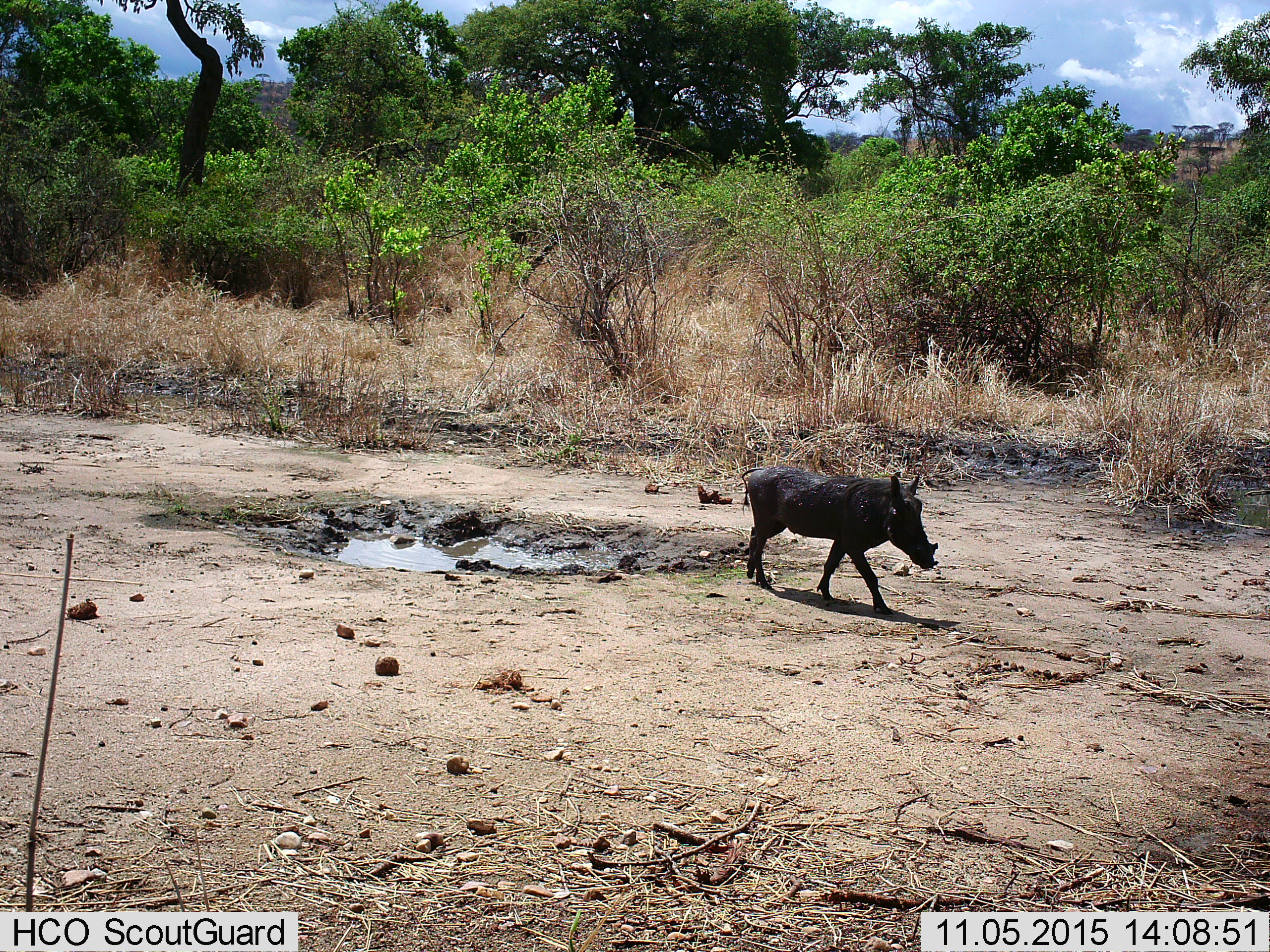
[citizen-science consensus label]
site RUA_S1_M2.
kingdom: Animalia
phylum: Chordata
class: Mammalia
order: Artiodactyla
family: Suidae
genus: Phacochoerus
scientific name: Phacochoerus africanus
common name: warthog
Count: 1.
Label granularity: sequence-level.